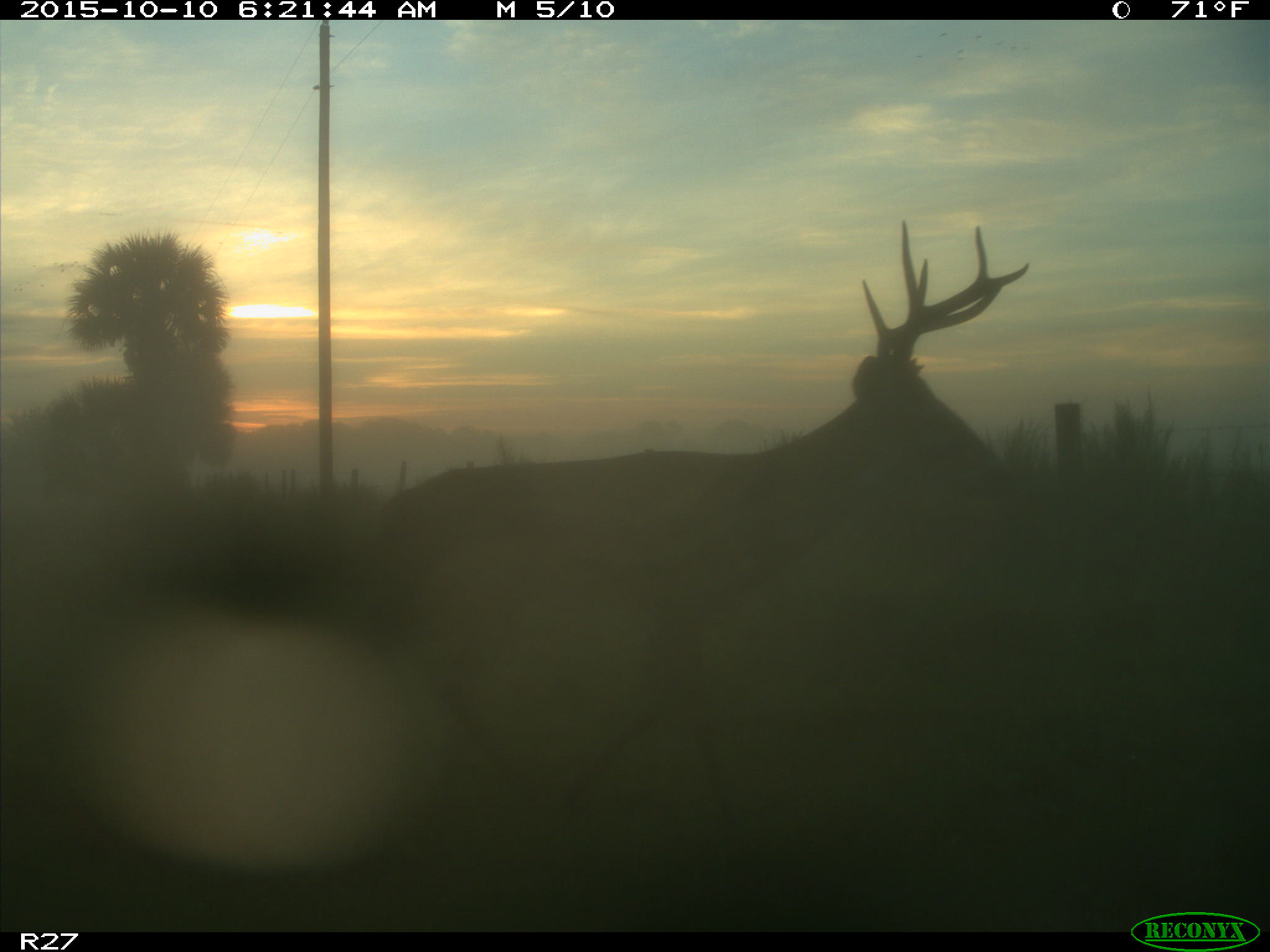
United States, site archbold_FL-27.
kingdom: Animalia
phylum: Chordata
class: Mammalia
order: Artiodactyla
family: Cervidae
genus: Odocoileus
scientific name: Odocoileus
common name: deer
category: unidentified deer